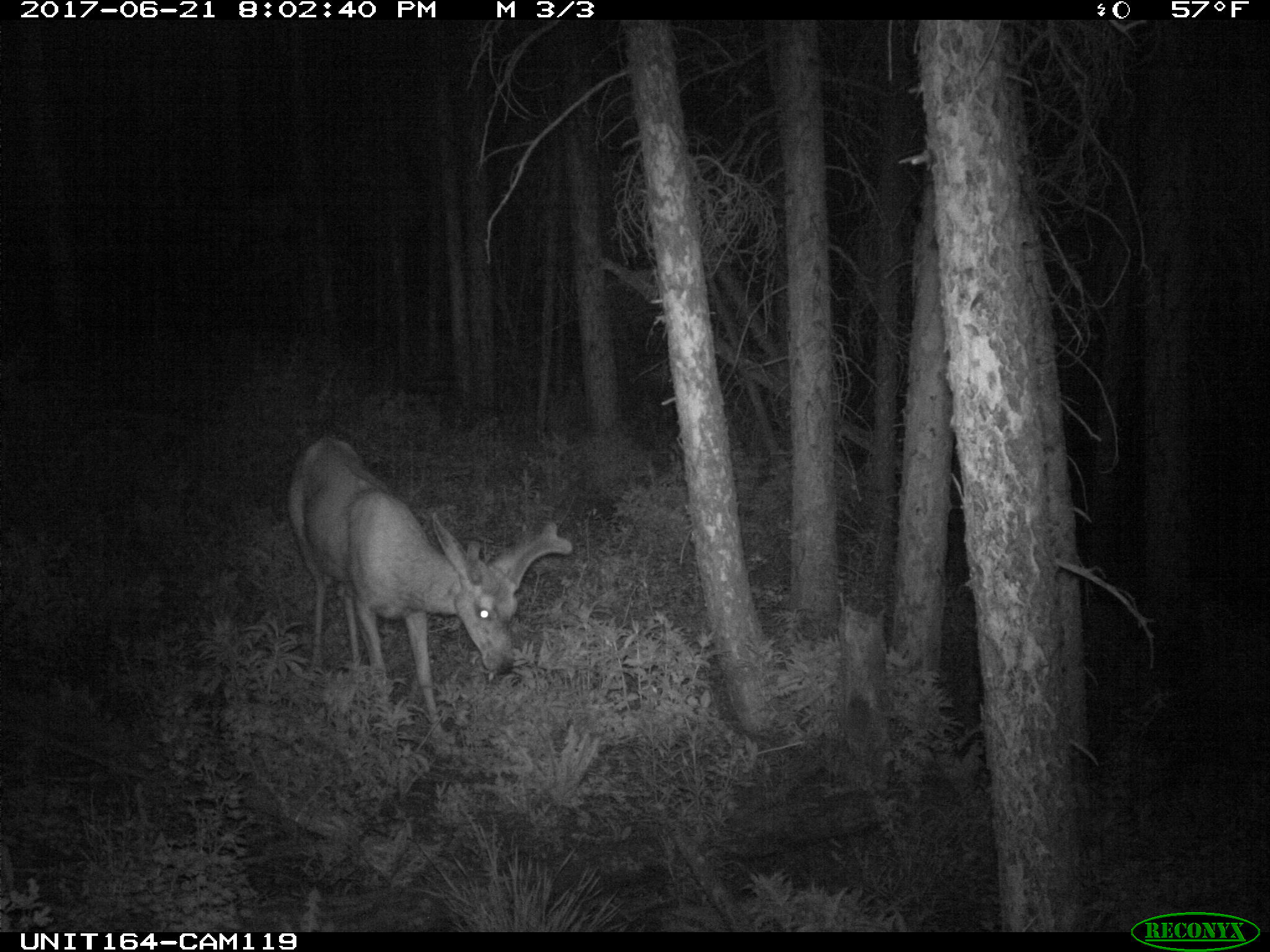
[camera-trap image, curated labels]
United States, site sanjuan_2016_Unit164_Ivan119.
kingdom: Animalia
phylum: Chordata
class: Mammalia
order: Artiodactyla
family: Cervidae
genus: Odocoileus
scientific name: Odocoileus hemionus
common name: mule deer